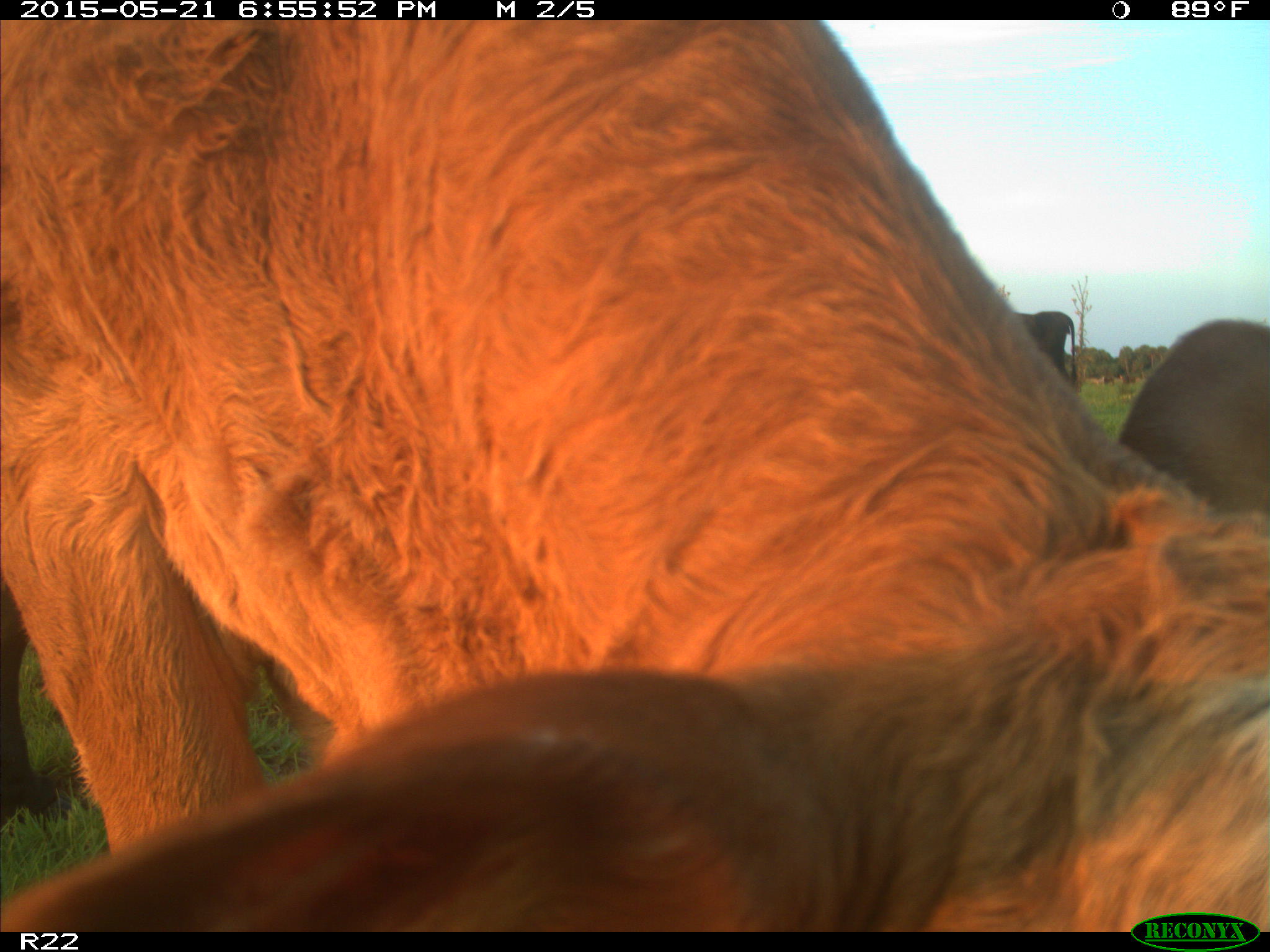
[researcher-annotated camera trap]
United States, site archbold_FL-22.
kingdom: Animalia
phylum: Chordata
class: Mammalia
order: Artiodactyla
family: Bovidae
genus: Bos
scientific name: Bos taurus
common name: domestic cow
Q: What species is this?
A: Bos taurus (domestic cow).